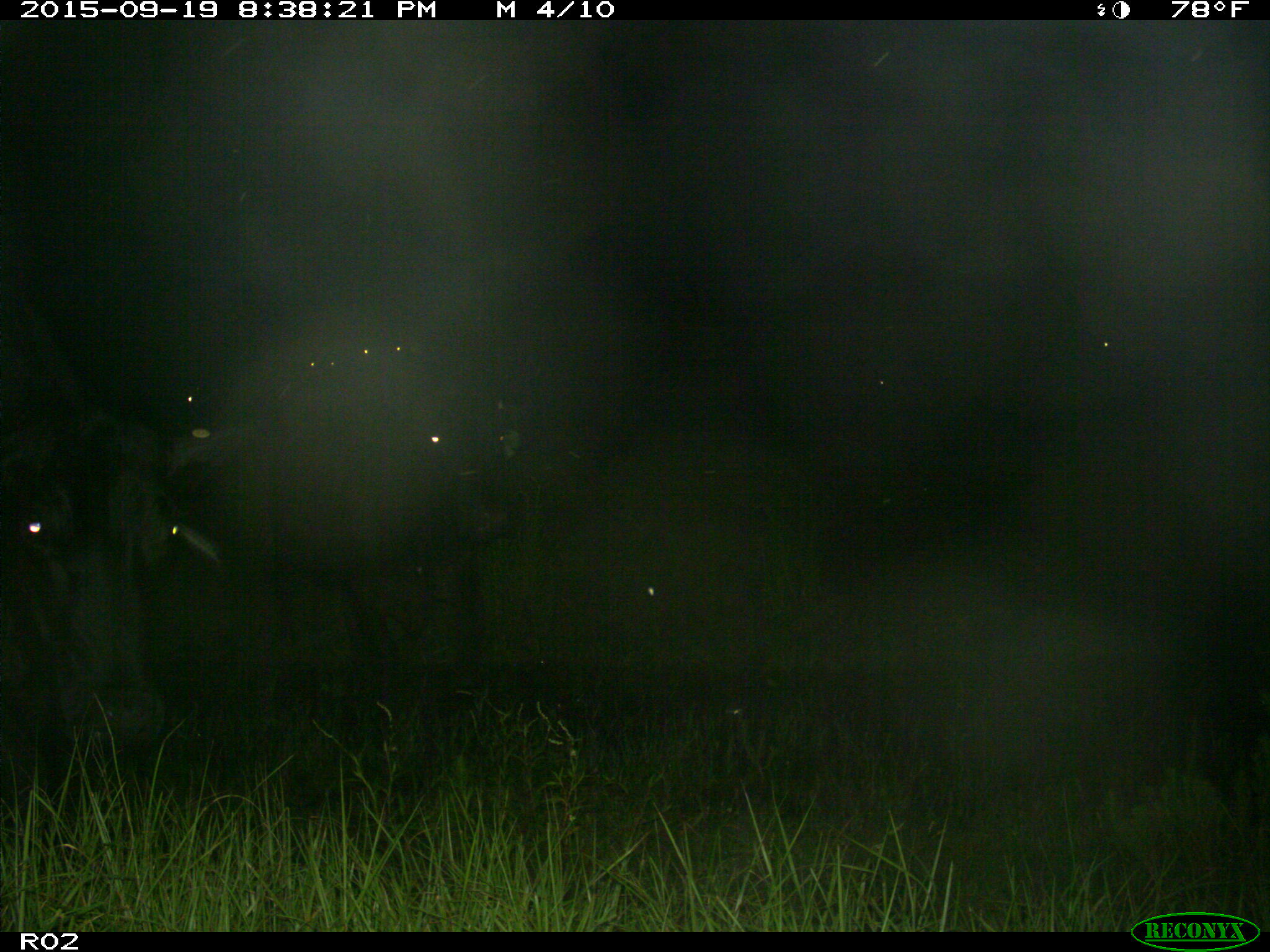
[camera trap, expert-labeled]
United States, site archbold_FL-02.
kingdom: Animalia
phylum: Chordata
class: Mammalia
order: Artiodactyla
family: Bovidae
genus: Bos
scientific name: Bos taurus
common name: domestic cow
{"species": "Bos taurus (domestic cow)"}